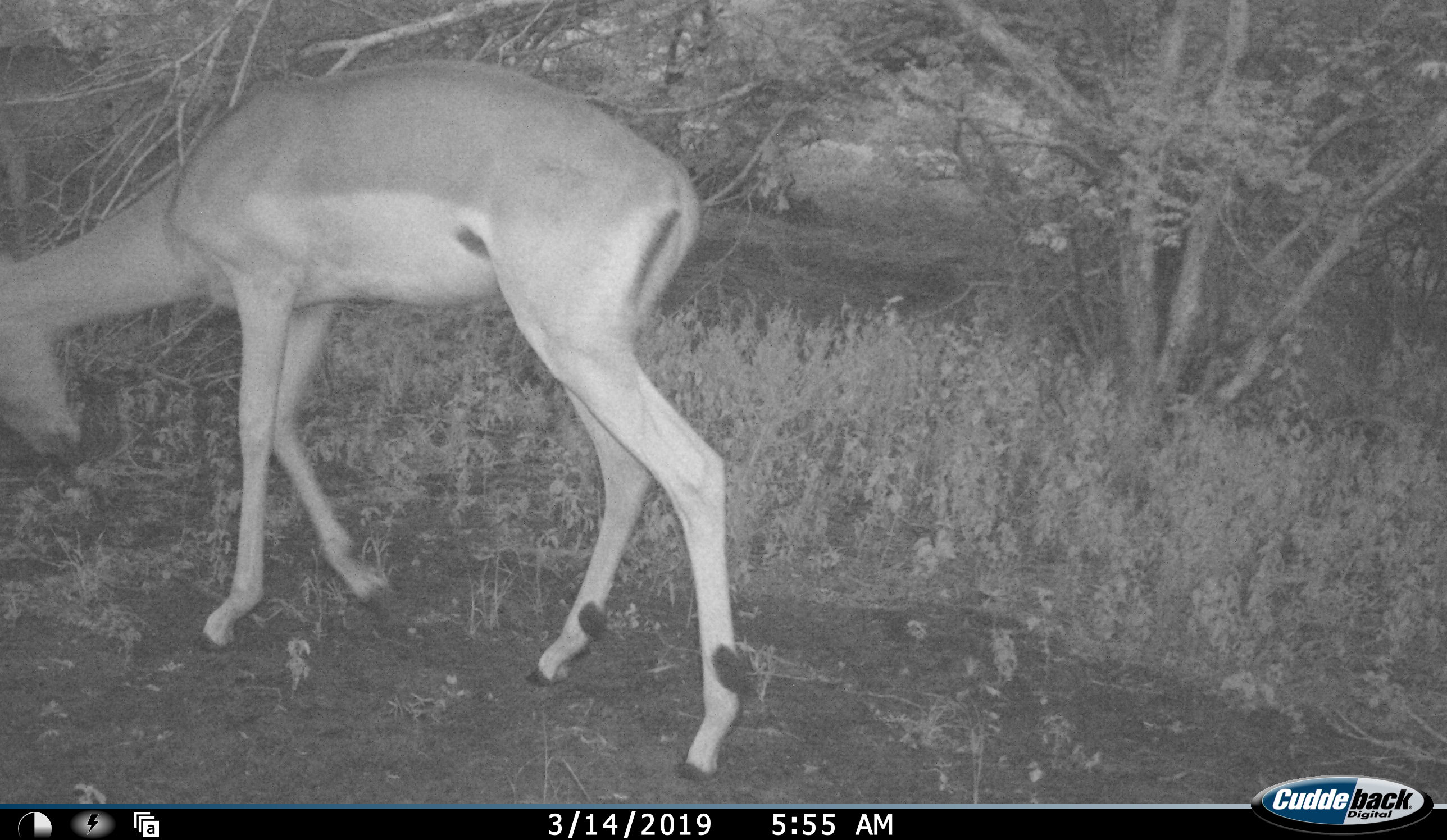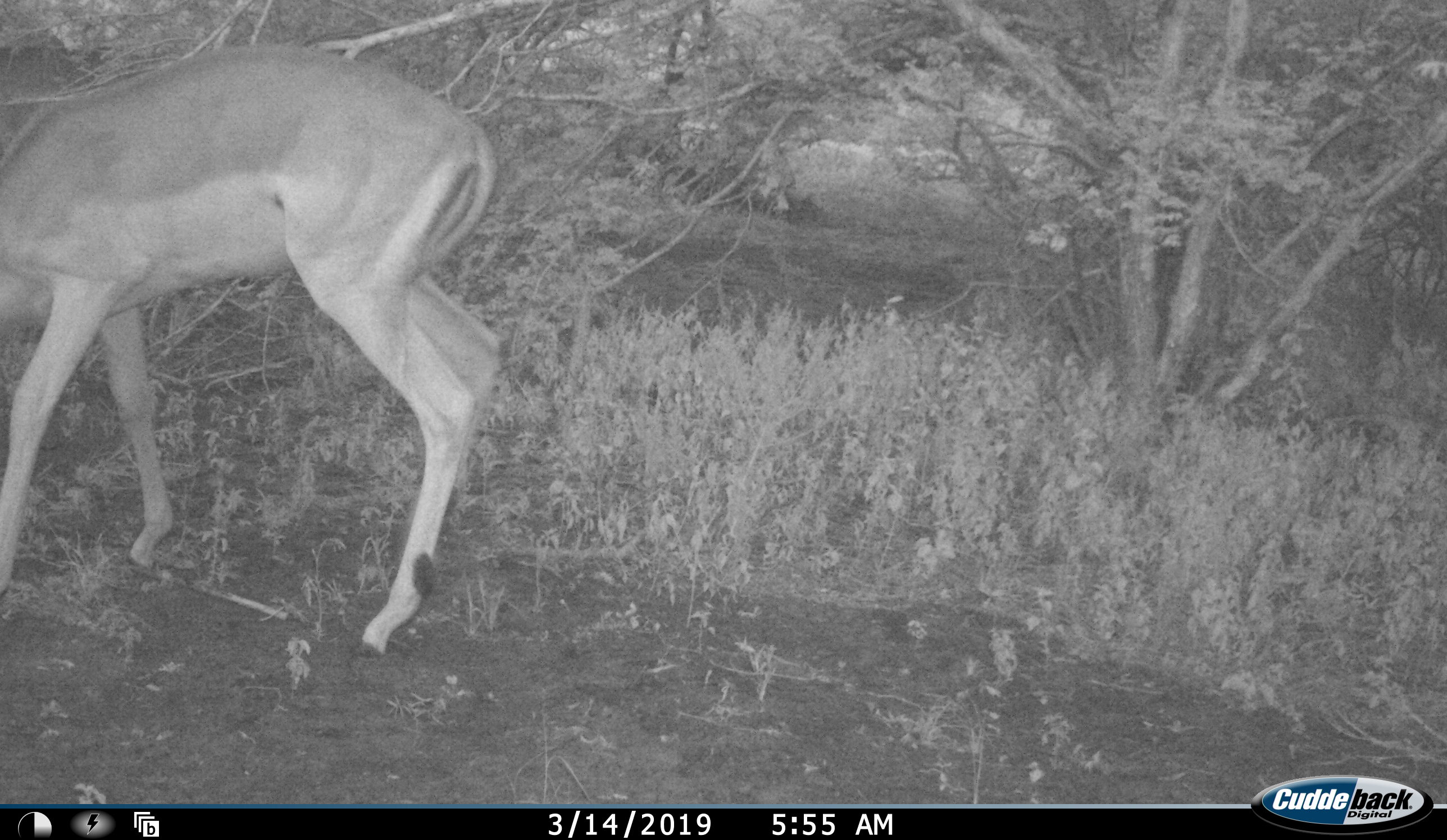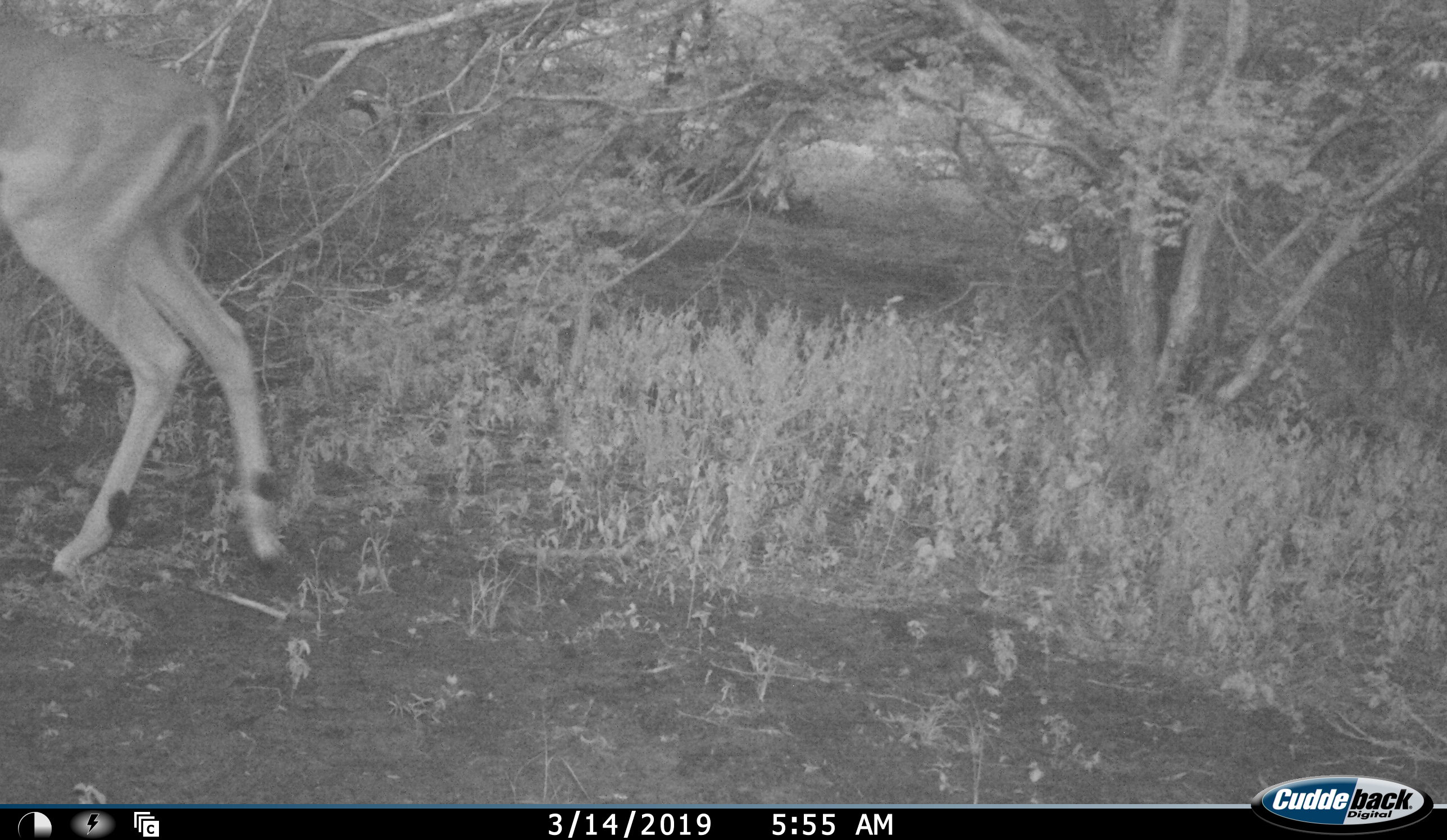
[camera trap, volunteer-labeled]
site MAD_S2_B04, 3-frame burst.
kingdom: Animalia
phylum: Chordata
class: Mammalia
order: Artiodactyla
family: Bovidae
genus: Aepyceros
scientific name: Aepyceros melampus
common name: impala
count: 1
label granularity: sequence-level